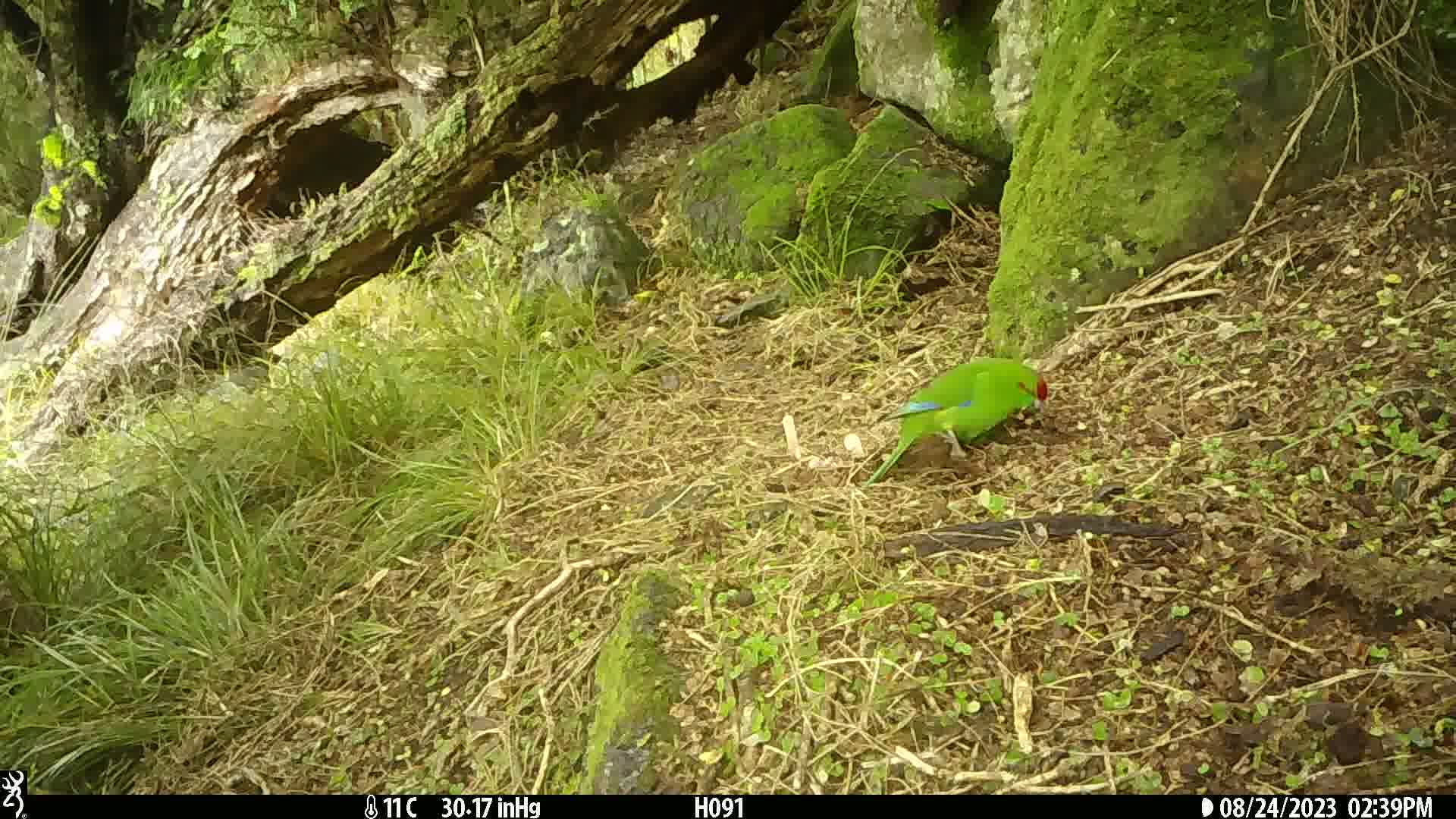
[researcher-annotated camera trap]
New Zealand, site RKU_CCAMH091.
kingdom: Animalia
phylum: Chordata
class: Aves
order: Psittaciformes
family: Psittaculidae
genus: Cyanoramphus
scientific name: Cyanoramphus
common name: parakeet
Parakeet (Cyanoramphus).